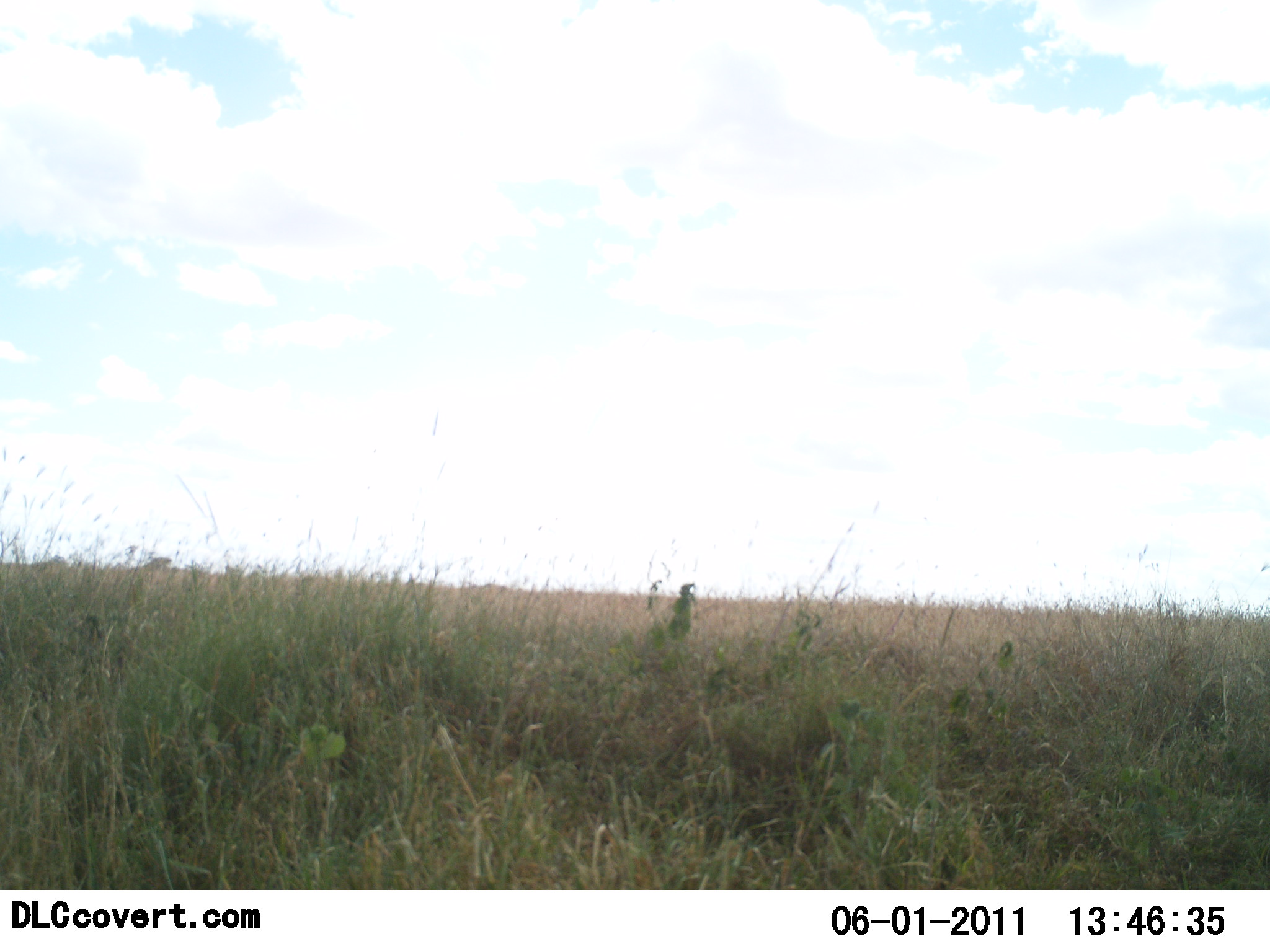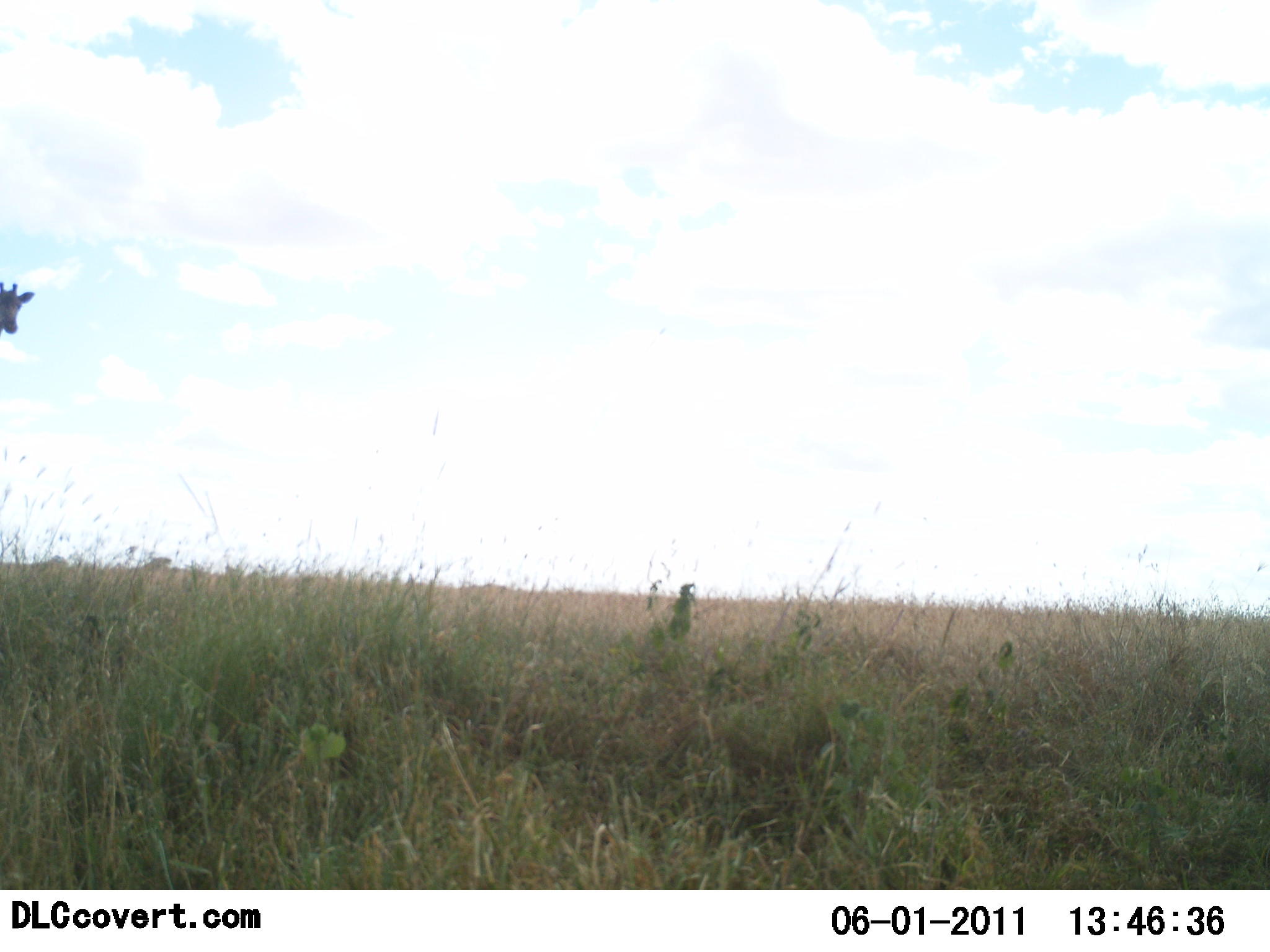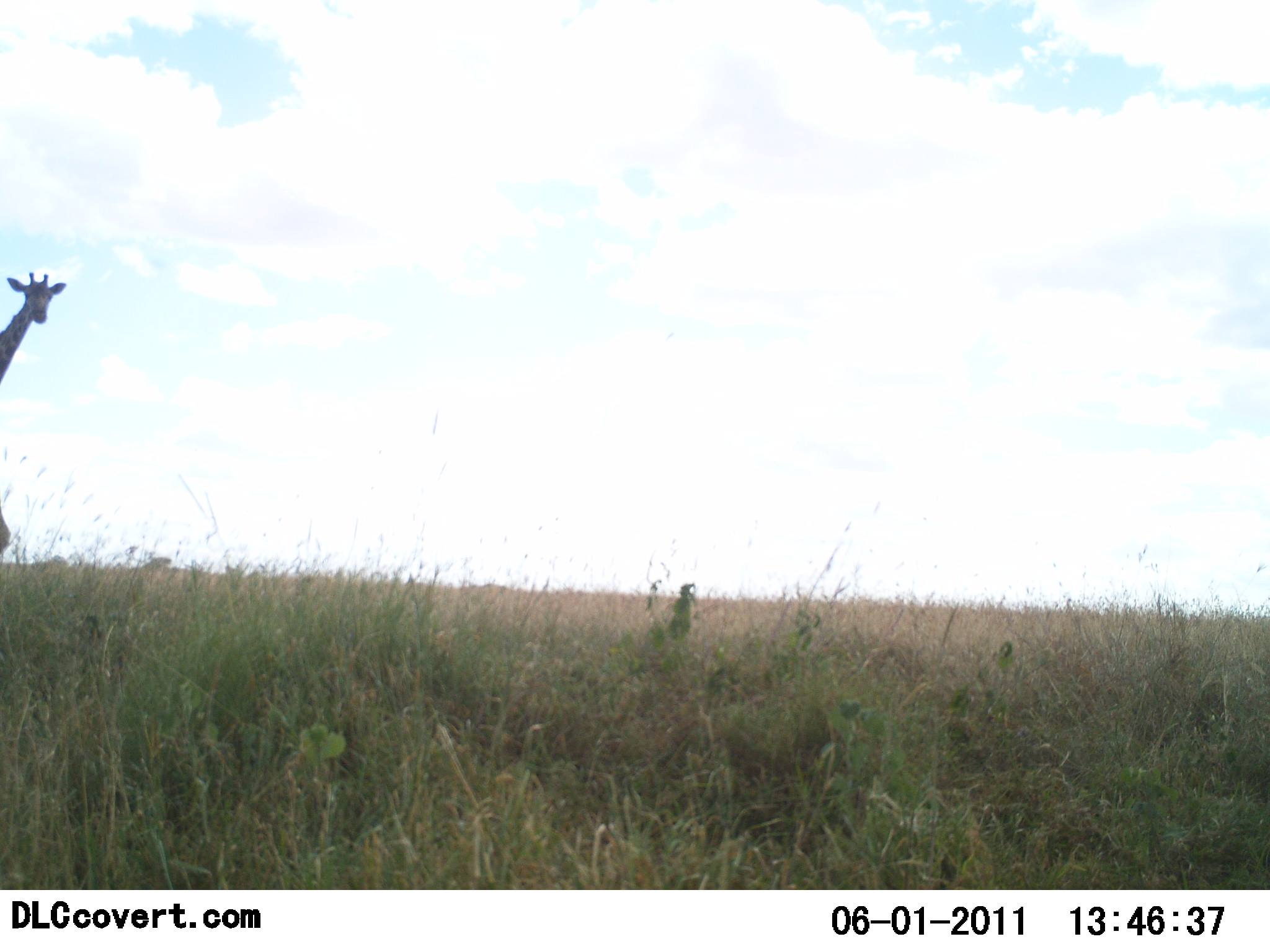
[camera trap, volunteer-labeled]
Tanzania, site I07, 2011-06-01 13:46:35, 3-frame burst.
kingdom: Animalia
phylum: Chordata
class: Mammalia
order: Artiodactyla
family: Giraffidae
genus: Giraffa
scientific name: Giraffa camelopardalis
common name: giraffe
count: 1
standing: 20%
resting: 0%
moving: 87%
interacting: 0%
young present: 0%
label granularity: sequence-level